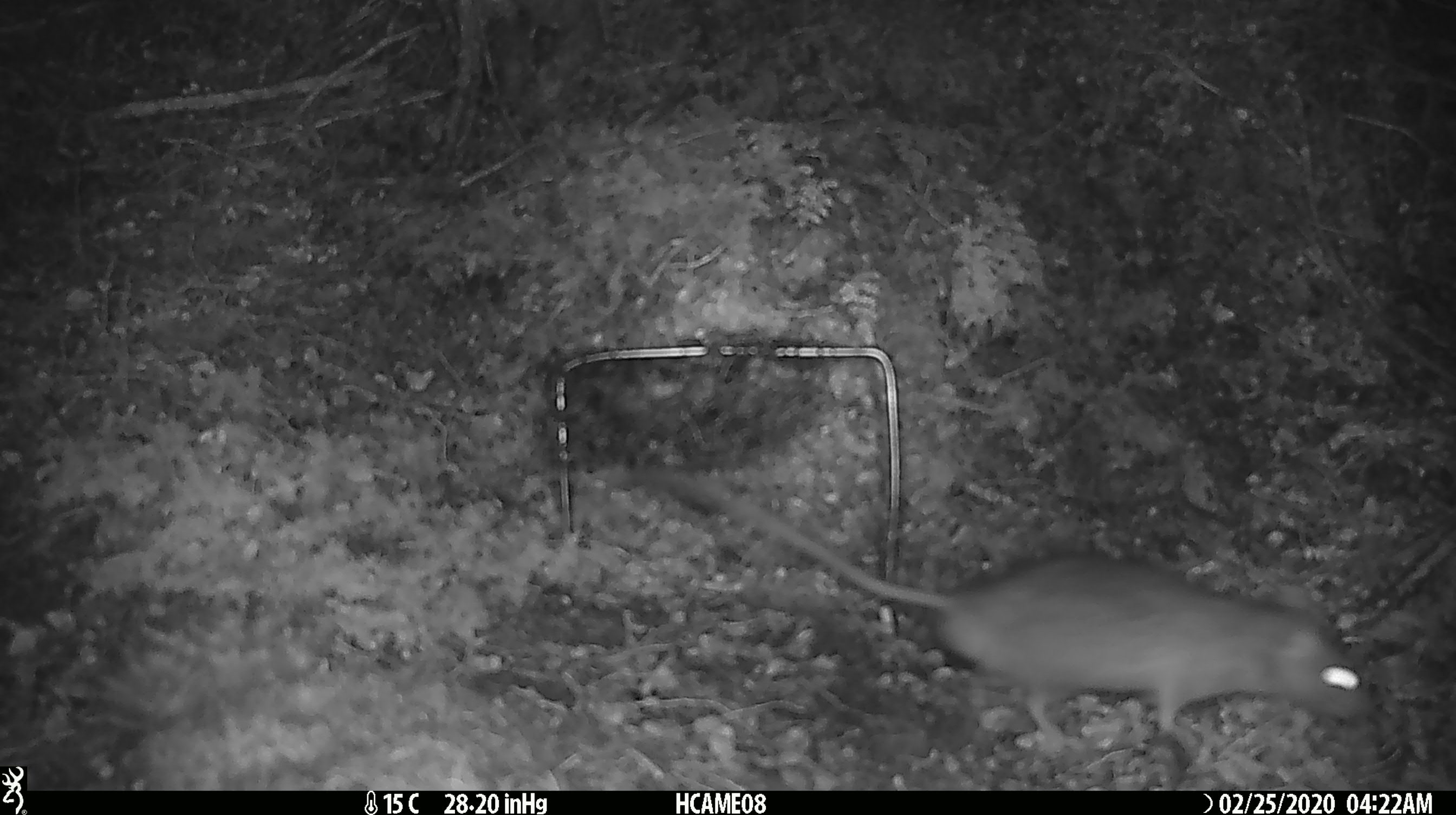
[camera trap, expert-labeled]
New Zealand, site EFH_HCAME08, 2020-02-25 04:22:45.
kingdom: Animalia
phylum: Chordata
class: Mammalia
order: Rodentia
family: Muridae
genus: Rattus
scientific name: Rattus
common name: rat